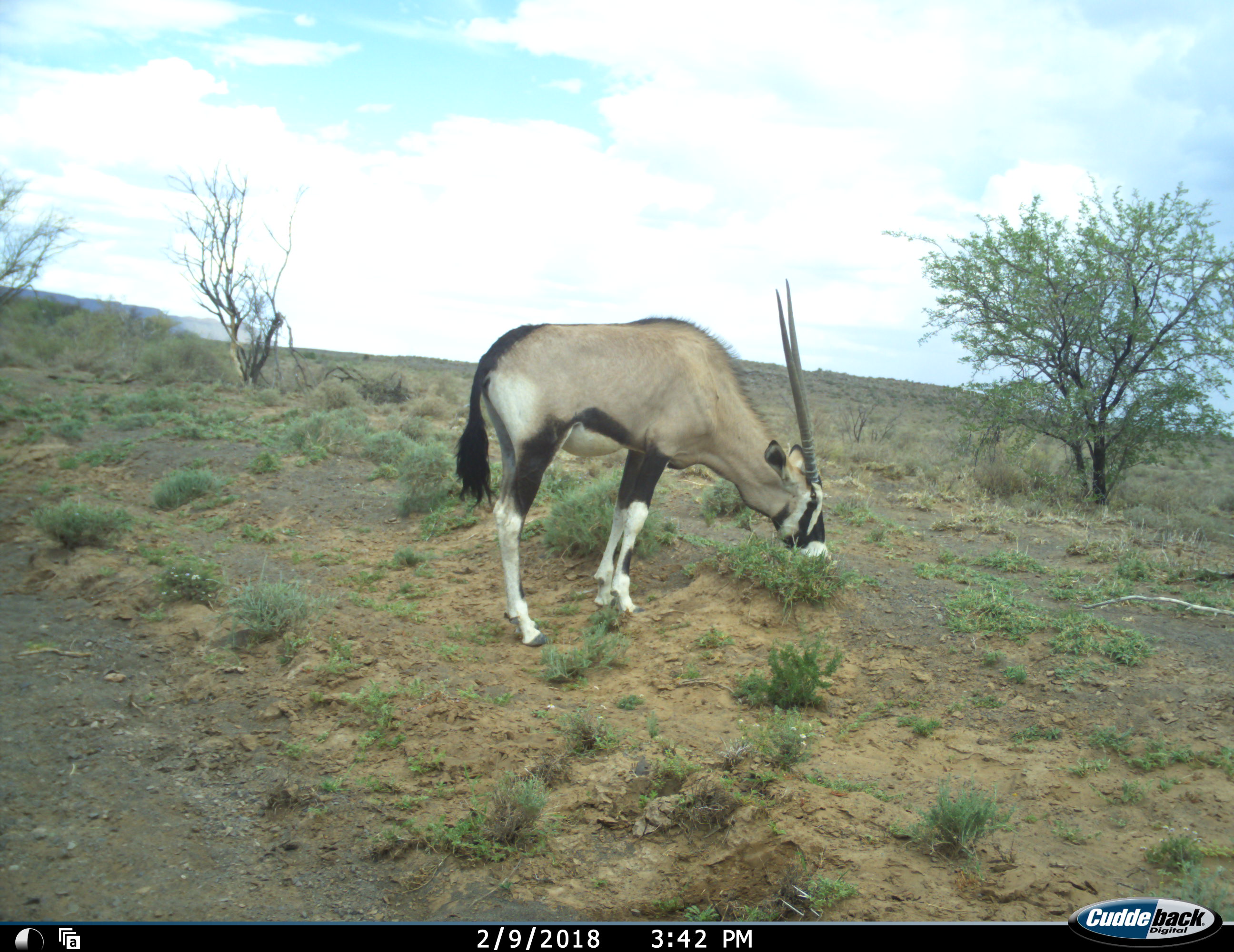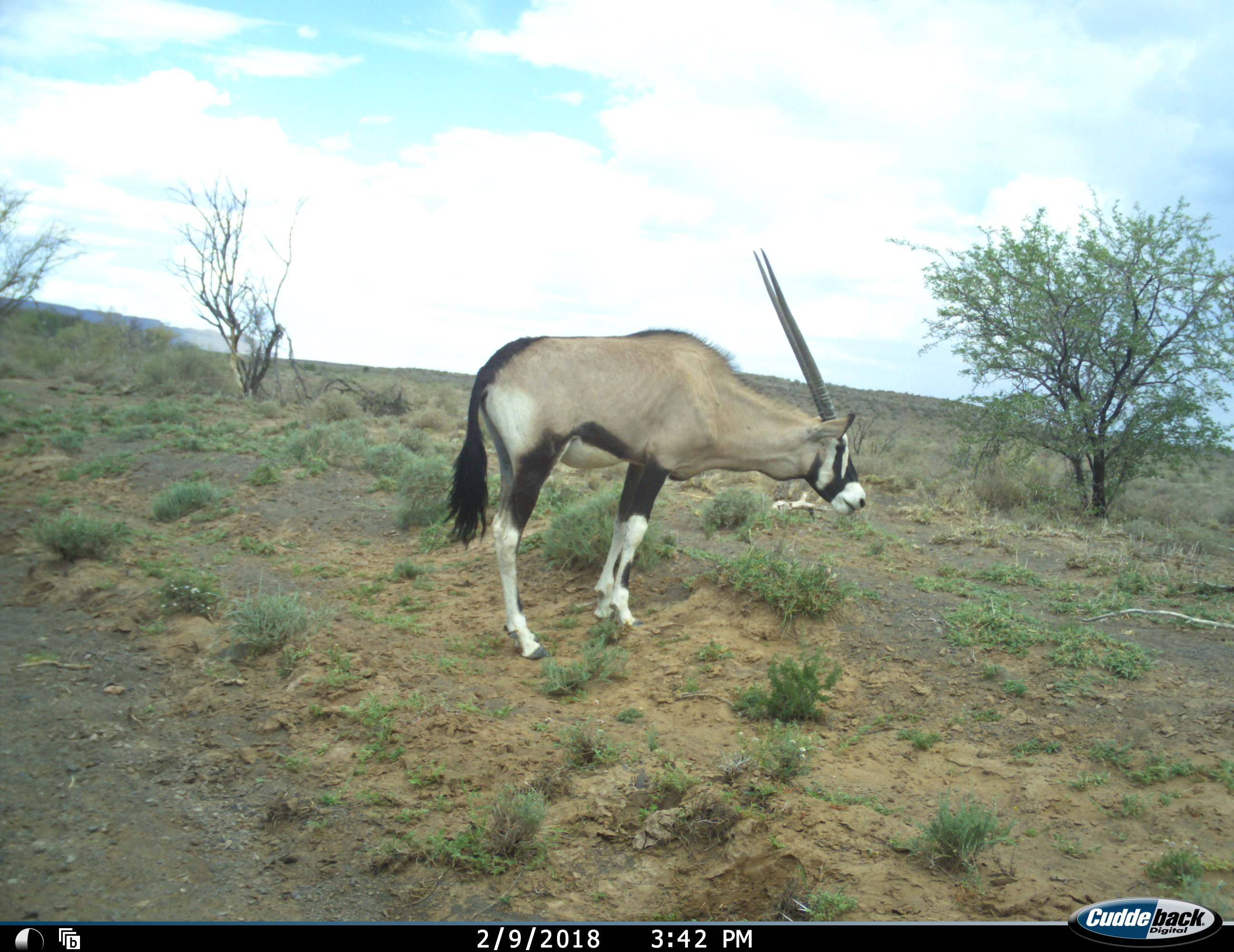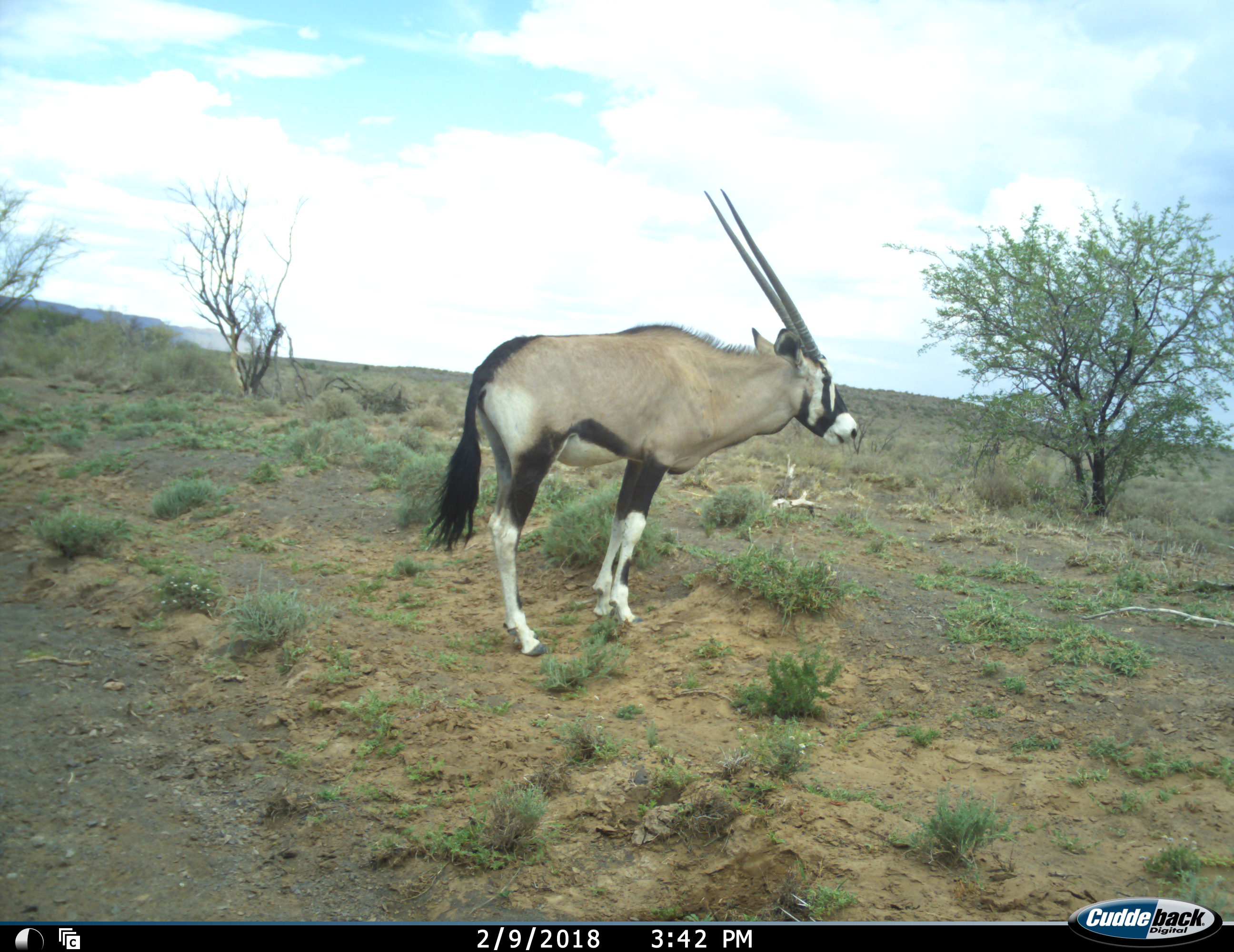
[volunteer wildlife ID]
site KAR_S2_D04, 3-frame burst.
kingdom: Animalia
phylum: Chordata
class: Mammalia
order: Artiodactyla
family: Bovidae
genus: Oryx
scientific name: Oryx gazella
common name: gemsbok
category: oryx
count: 1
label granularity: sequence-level